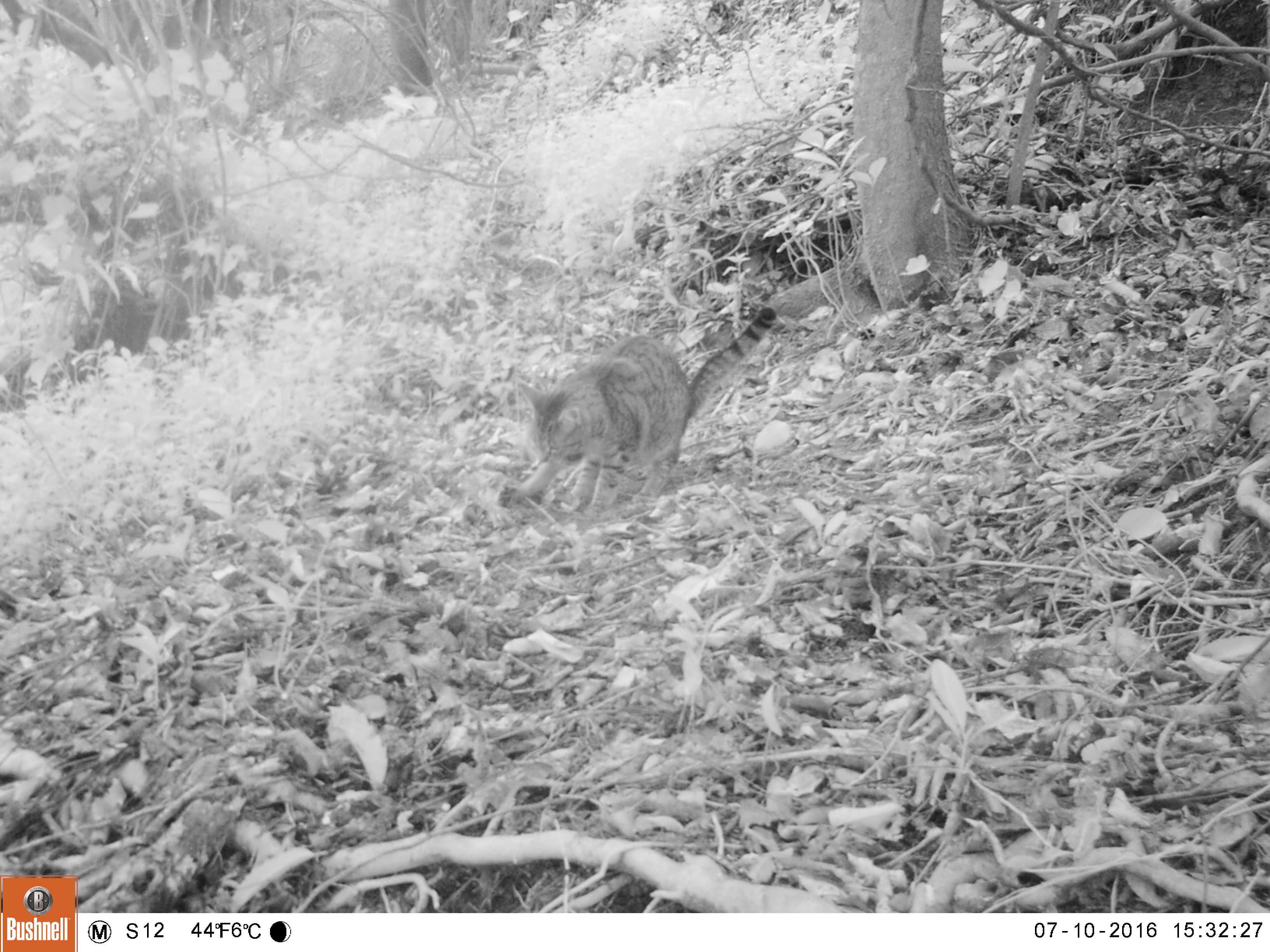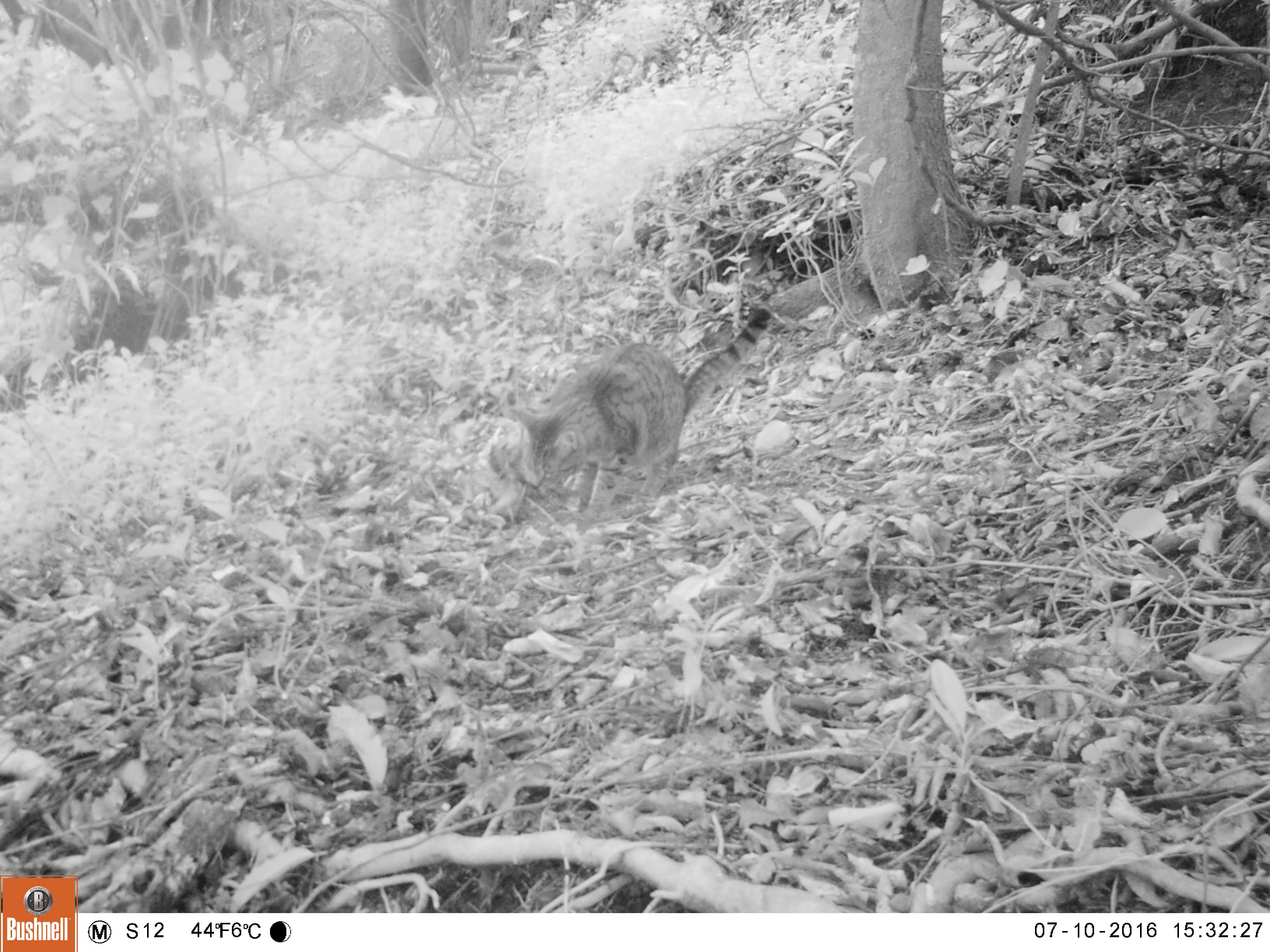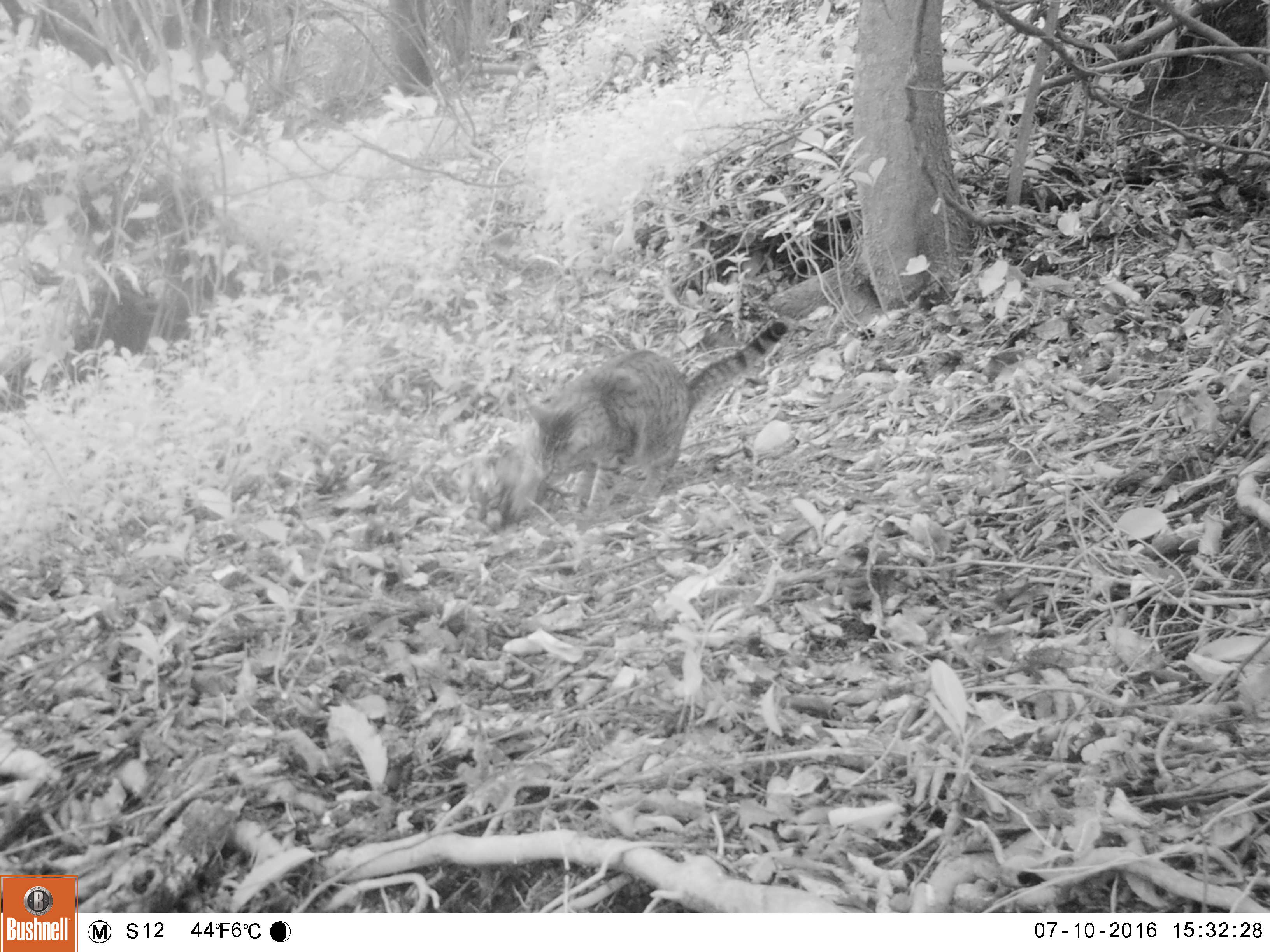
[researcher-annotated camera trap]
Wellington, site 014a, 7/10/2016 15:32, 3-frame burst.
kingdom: Animalia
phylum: Chordata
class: Mammalia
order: Carnivora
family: Felidae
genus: Felis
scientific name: Felis catus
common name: cat